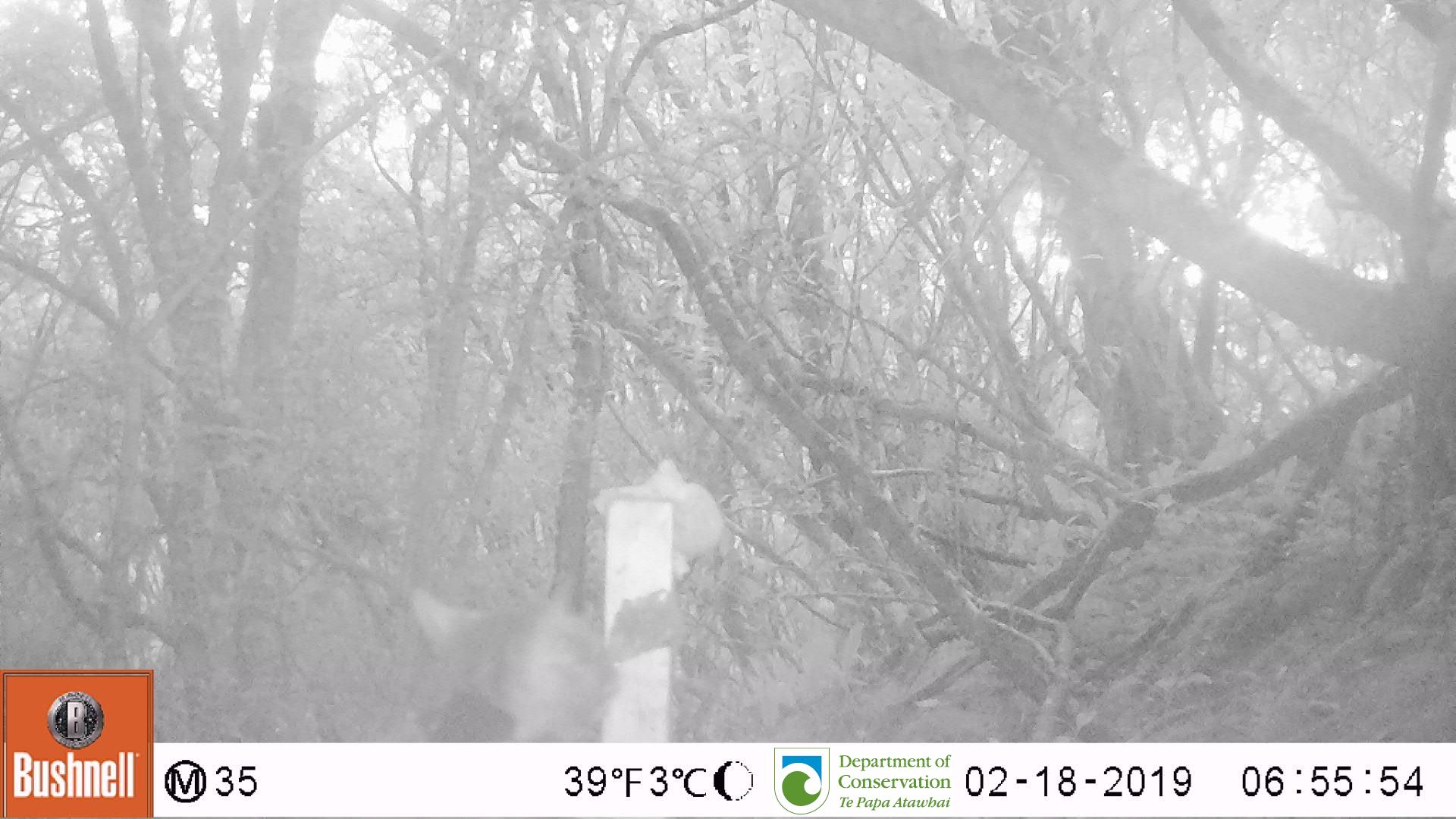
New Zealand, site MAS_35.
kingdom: Animalia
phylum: Chordata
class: Mammalia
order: Carnivora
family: Felidae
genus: Felis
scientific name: Felis catus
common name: domestic cat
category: cat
Cat (domestic cat) (Felis catus).